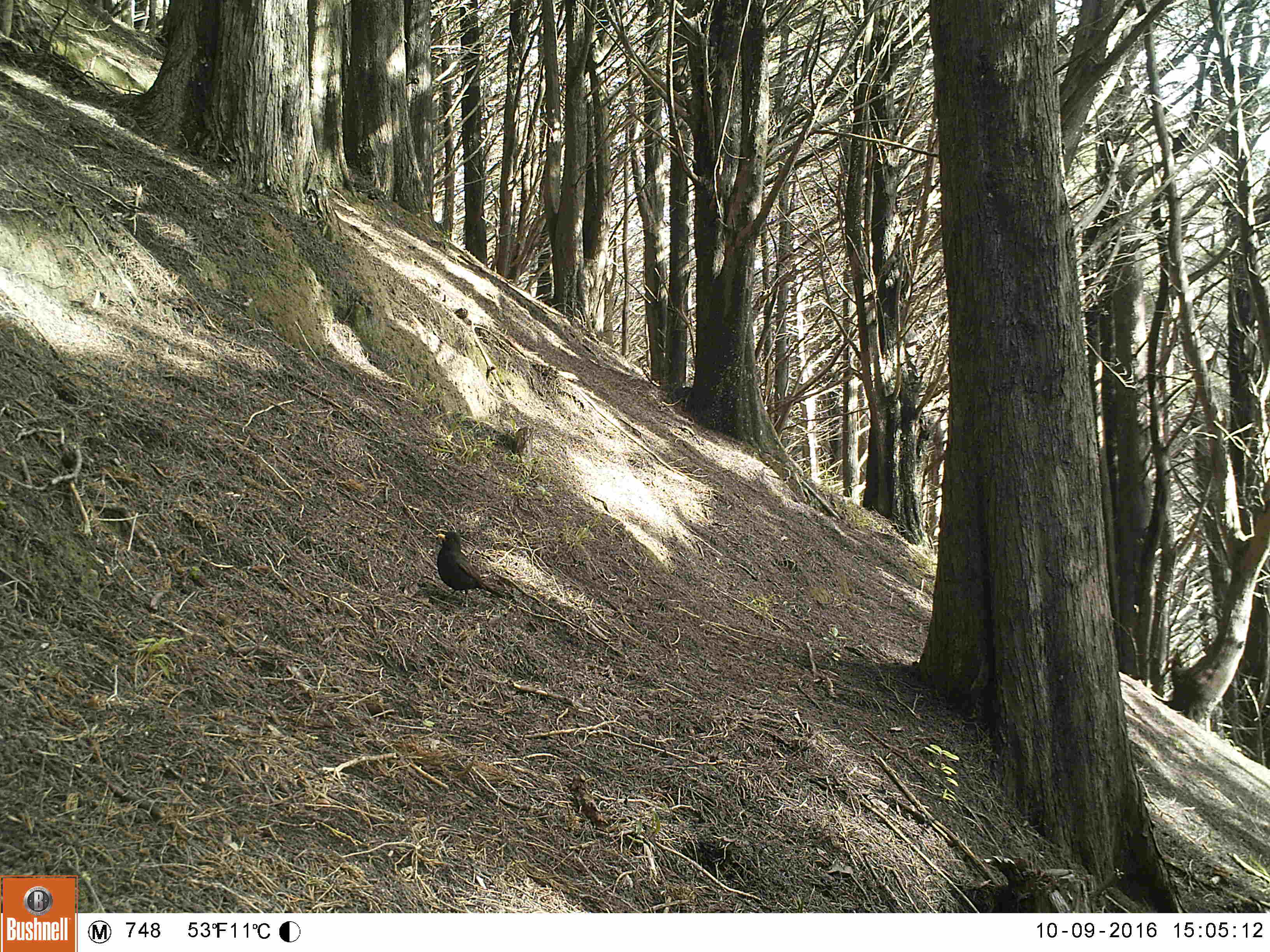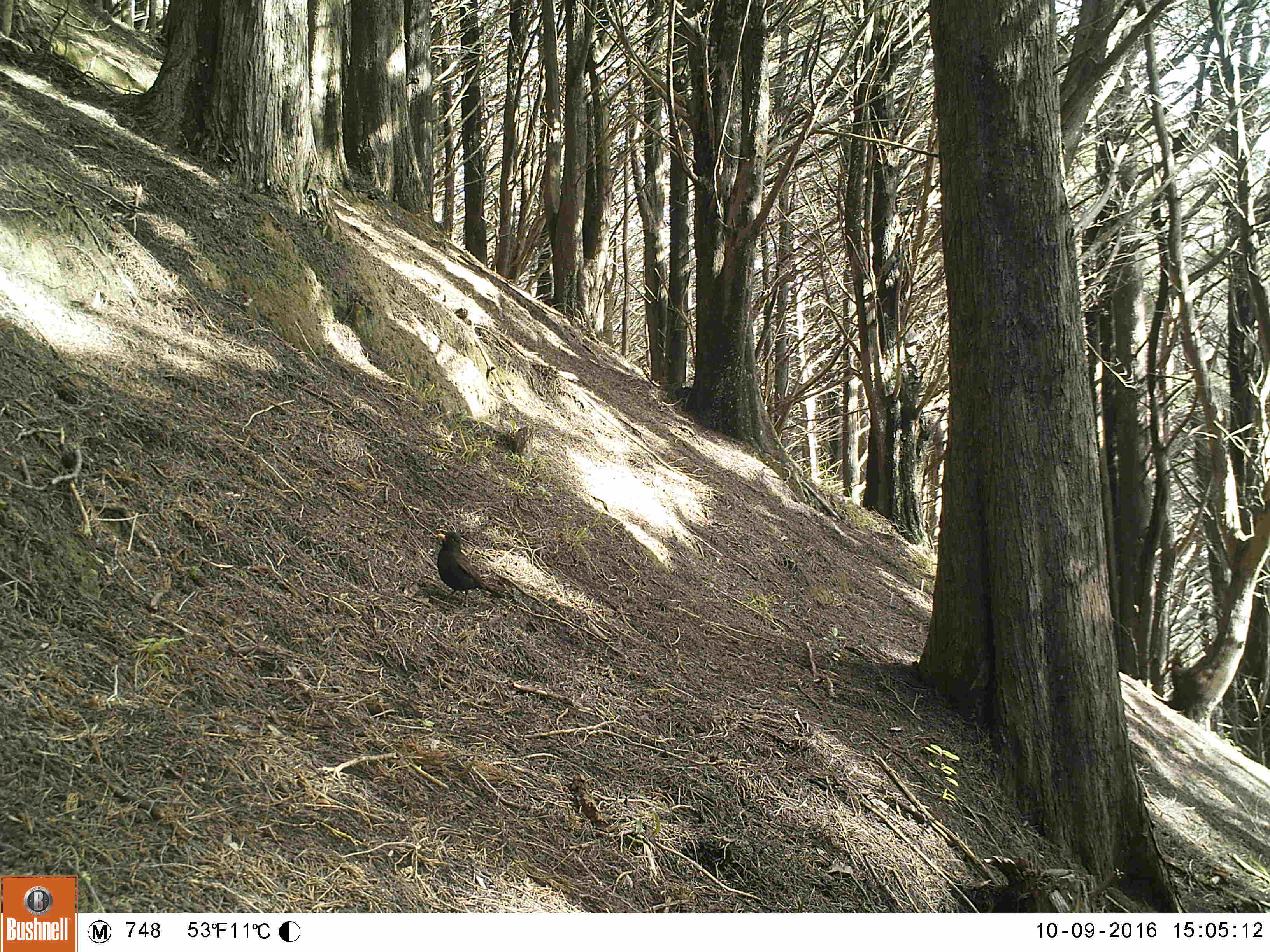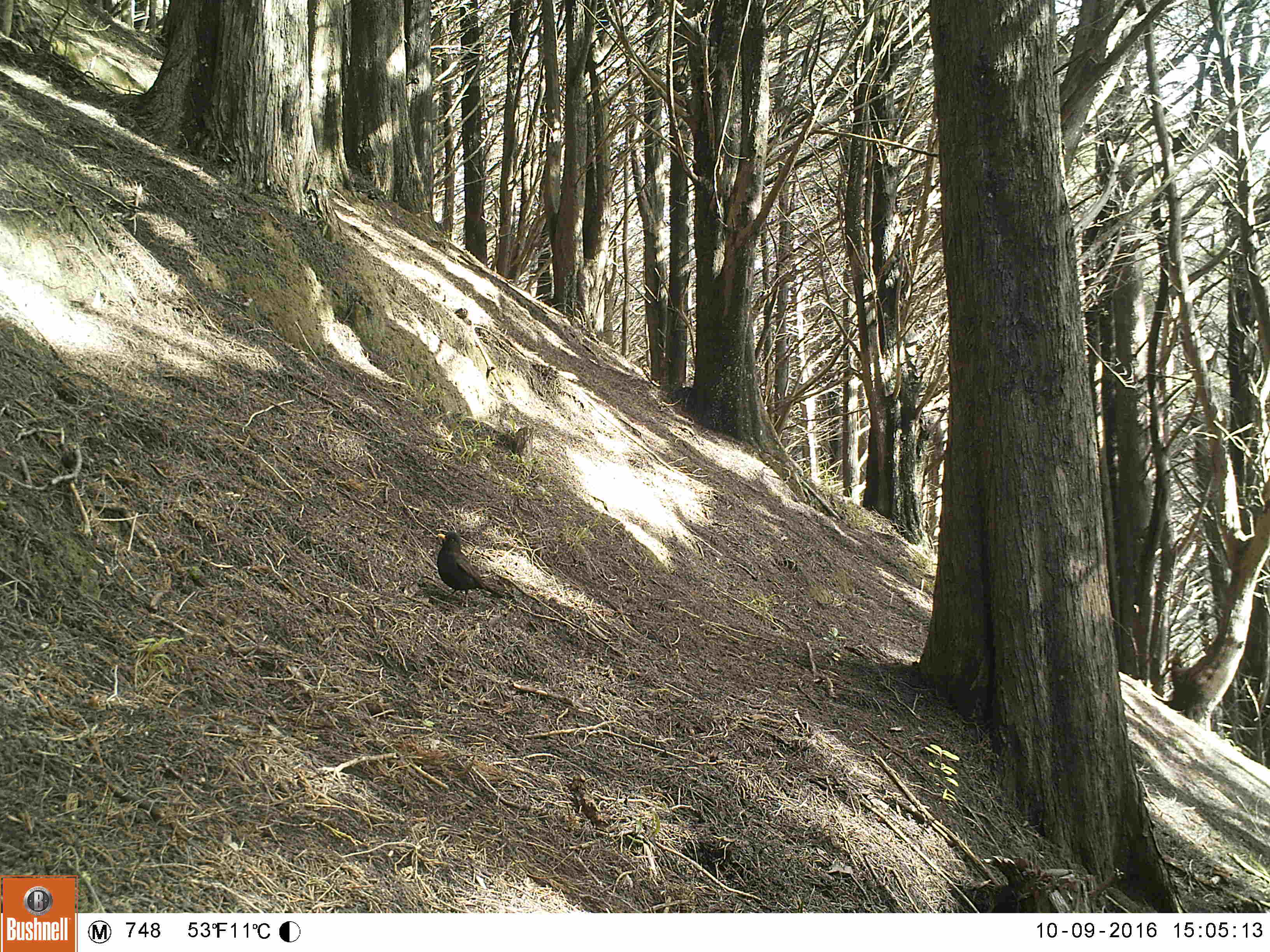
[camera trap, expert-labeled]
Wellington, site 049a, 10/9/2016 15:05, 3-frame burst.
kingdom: Animalia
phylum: Chordata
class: Aves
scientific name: Aves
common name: bird